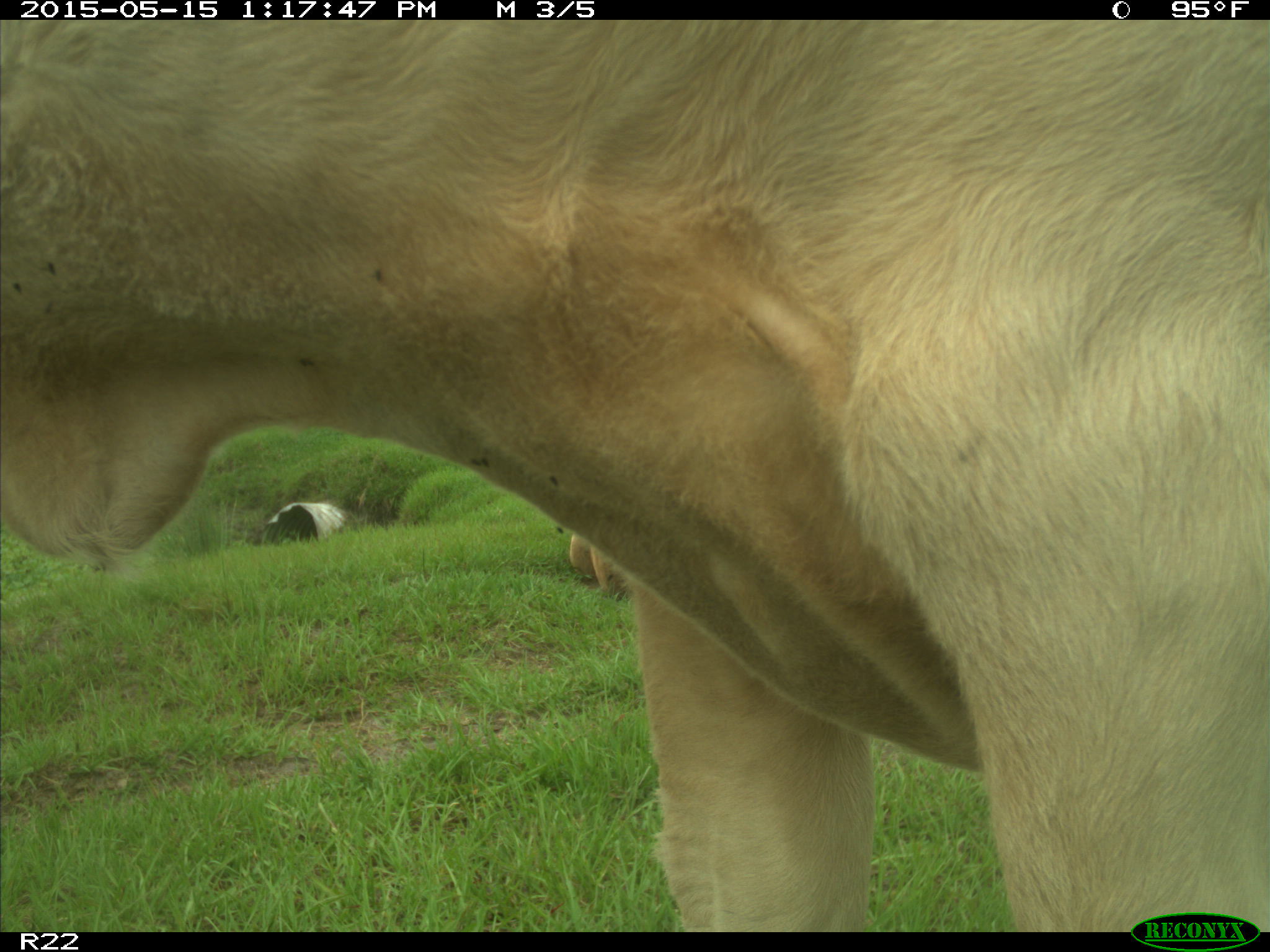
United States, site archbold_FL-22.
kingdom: Animalia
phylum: Chordata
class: Mammalia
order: Artiodactyla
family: Bovidae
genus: Bos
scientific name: Bos taurus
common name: domestic cow